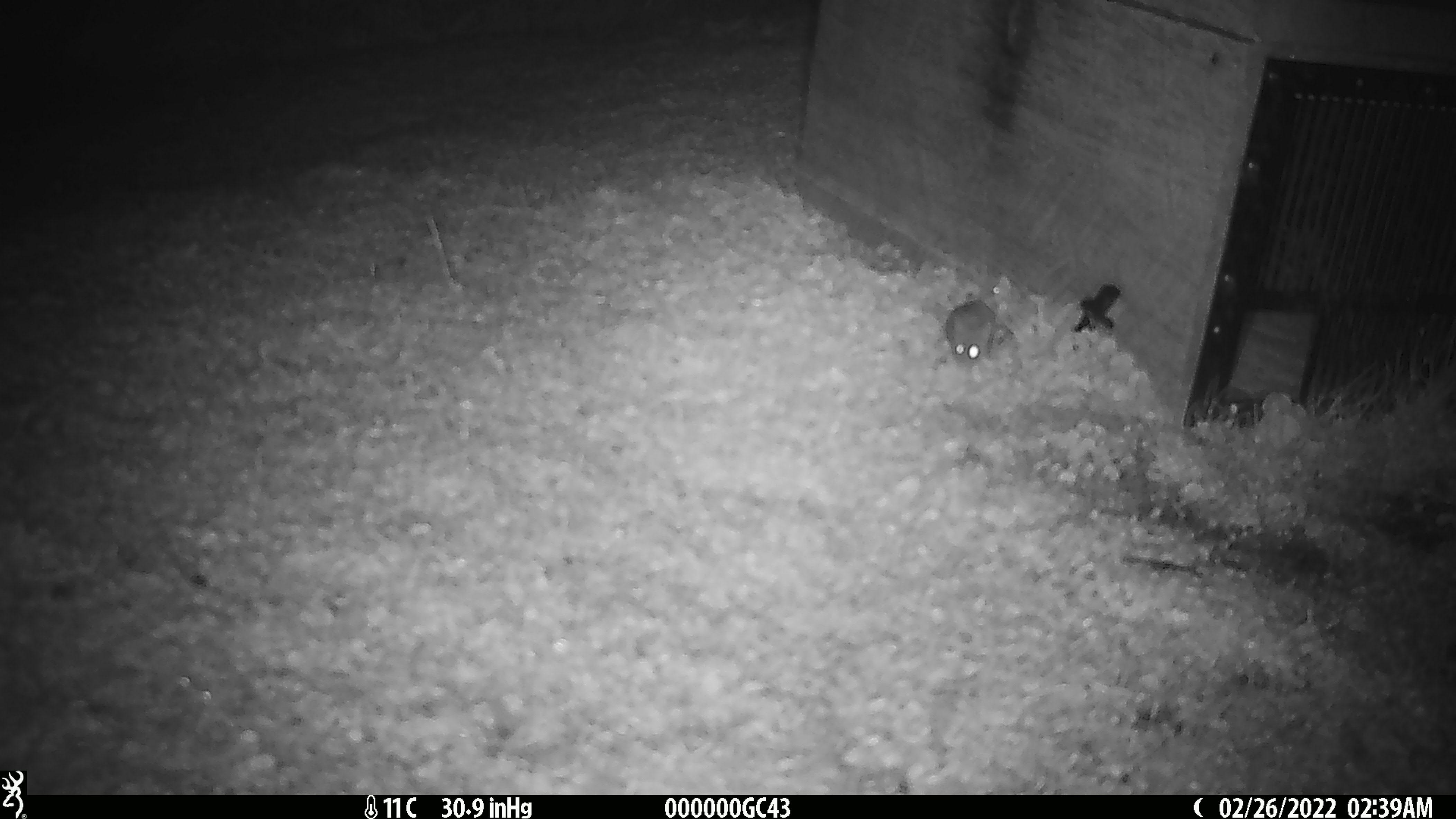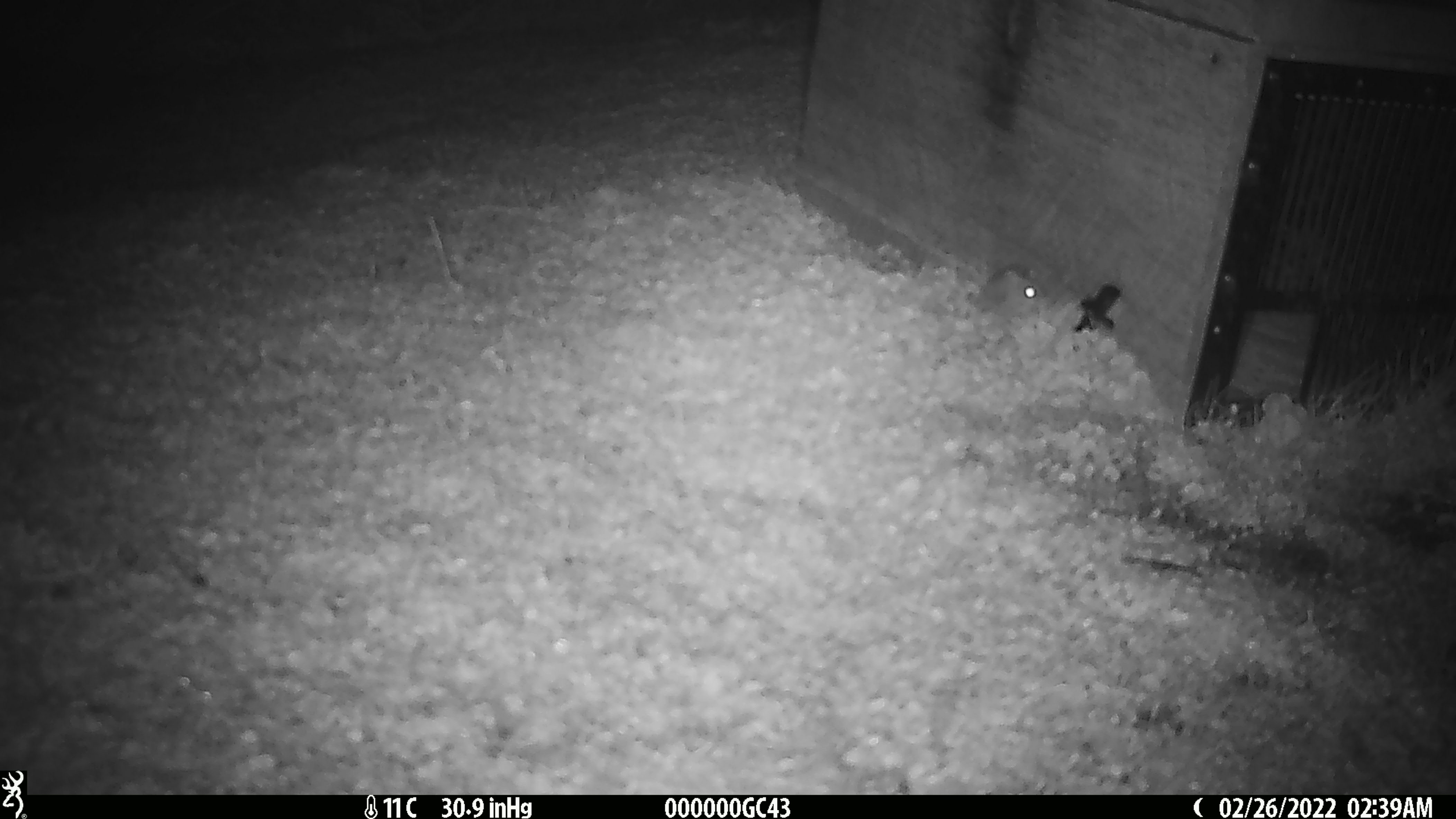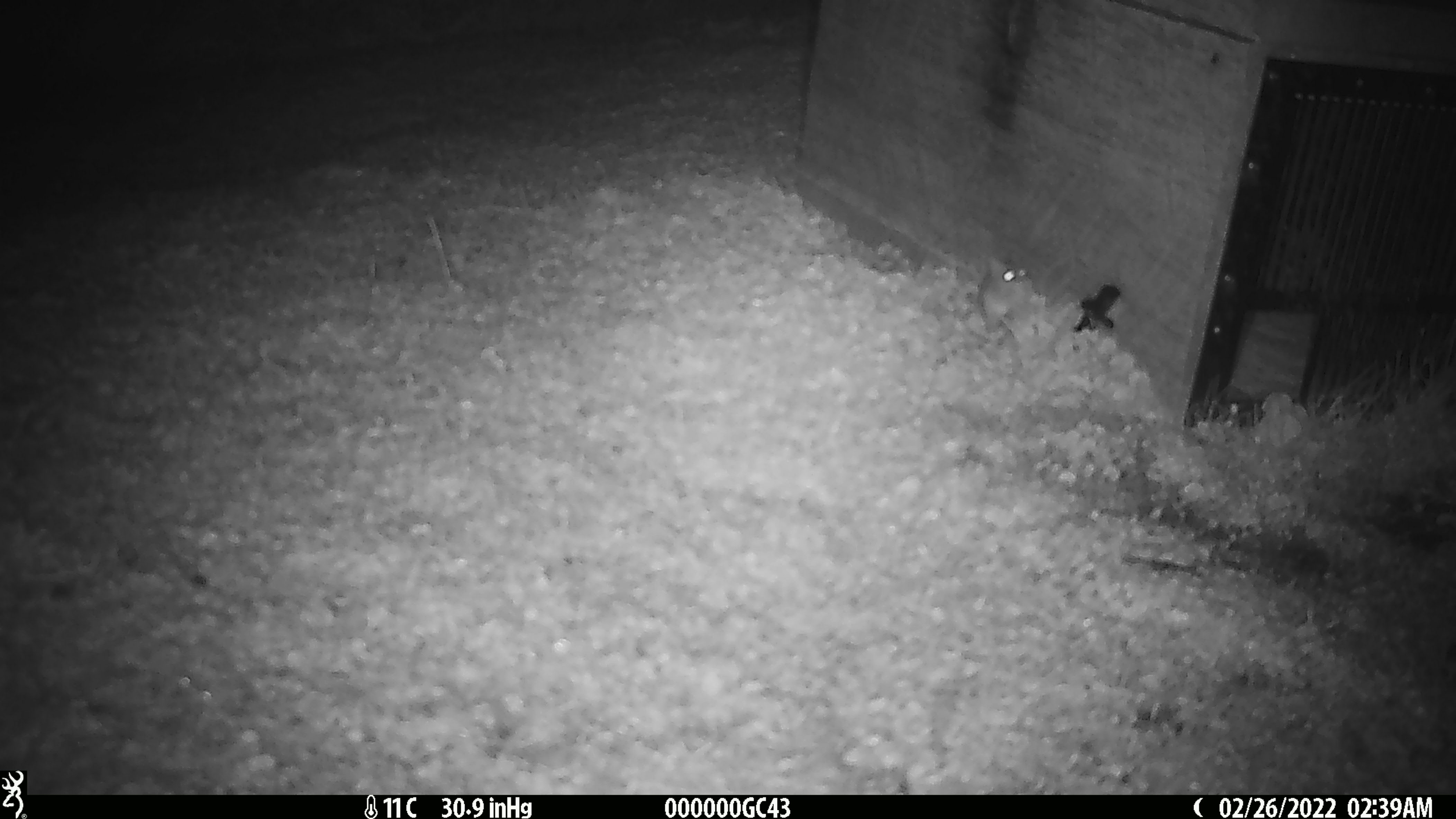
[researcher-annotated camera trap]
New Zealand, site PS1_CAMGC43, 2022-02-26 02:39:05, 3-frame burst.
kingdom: Animalia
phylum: Chordata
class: Mammalia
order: Rodentia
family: Muridae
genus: Mus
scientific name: Mus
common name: mouse